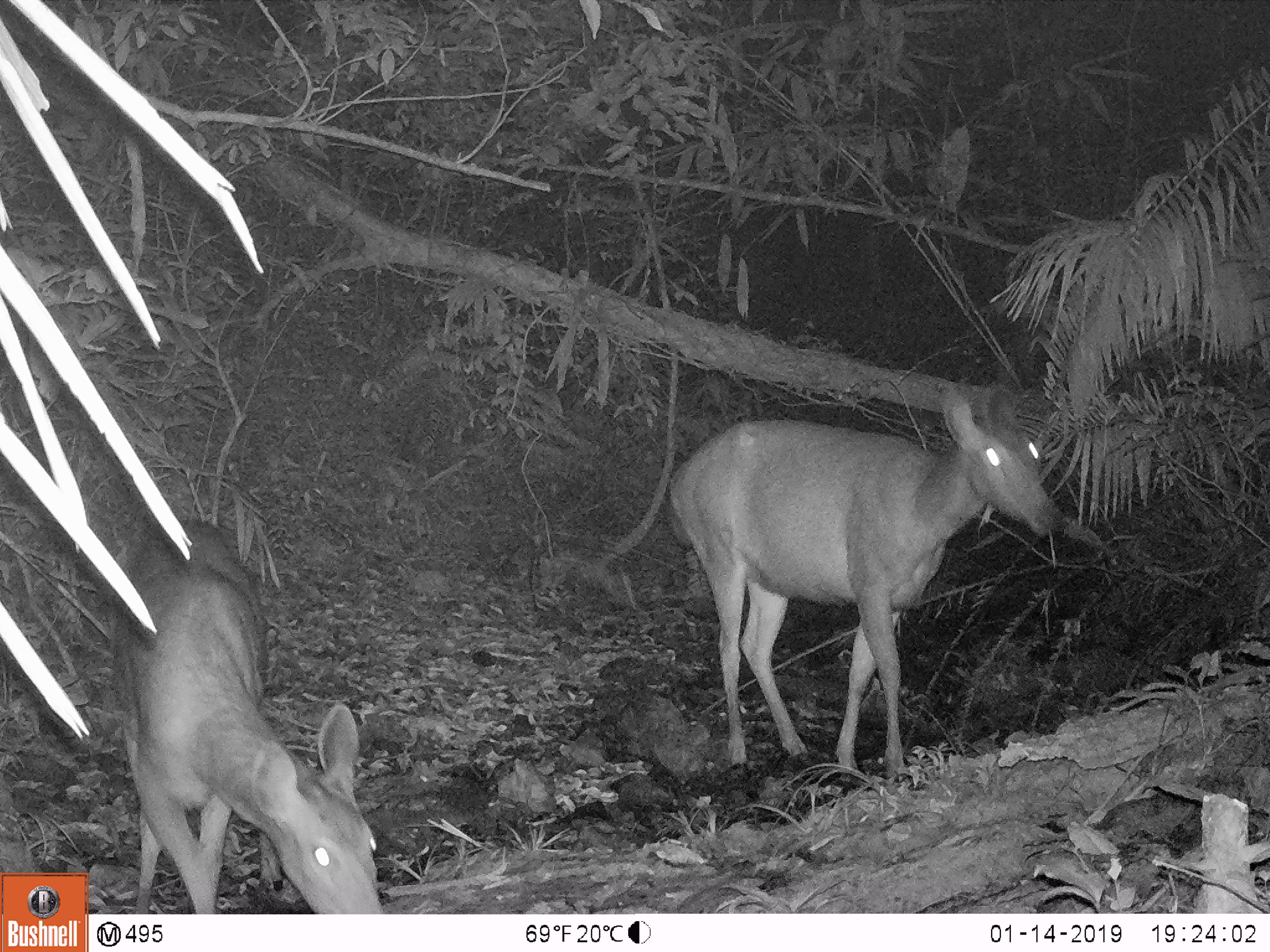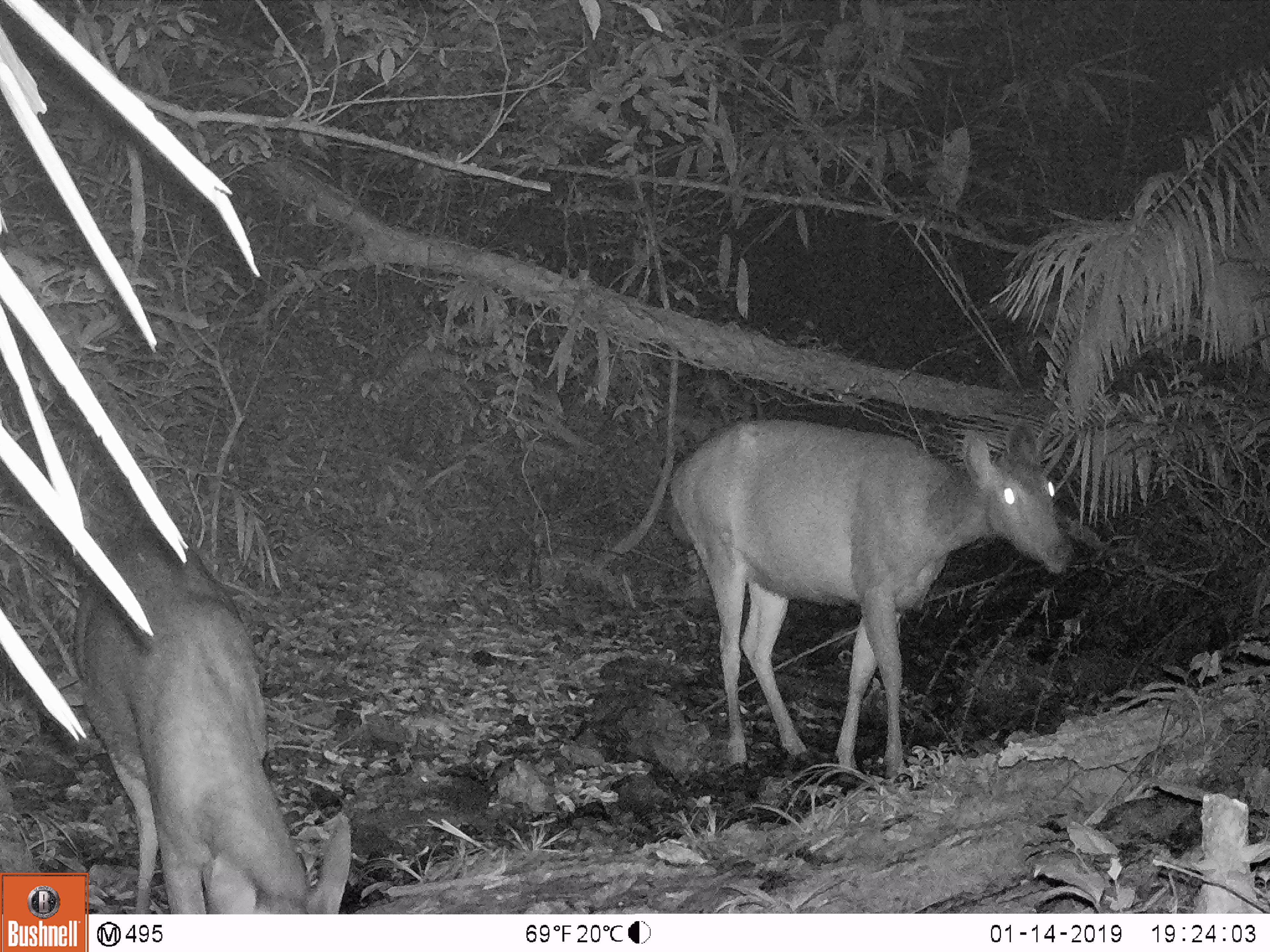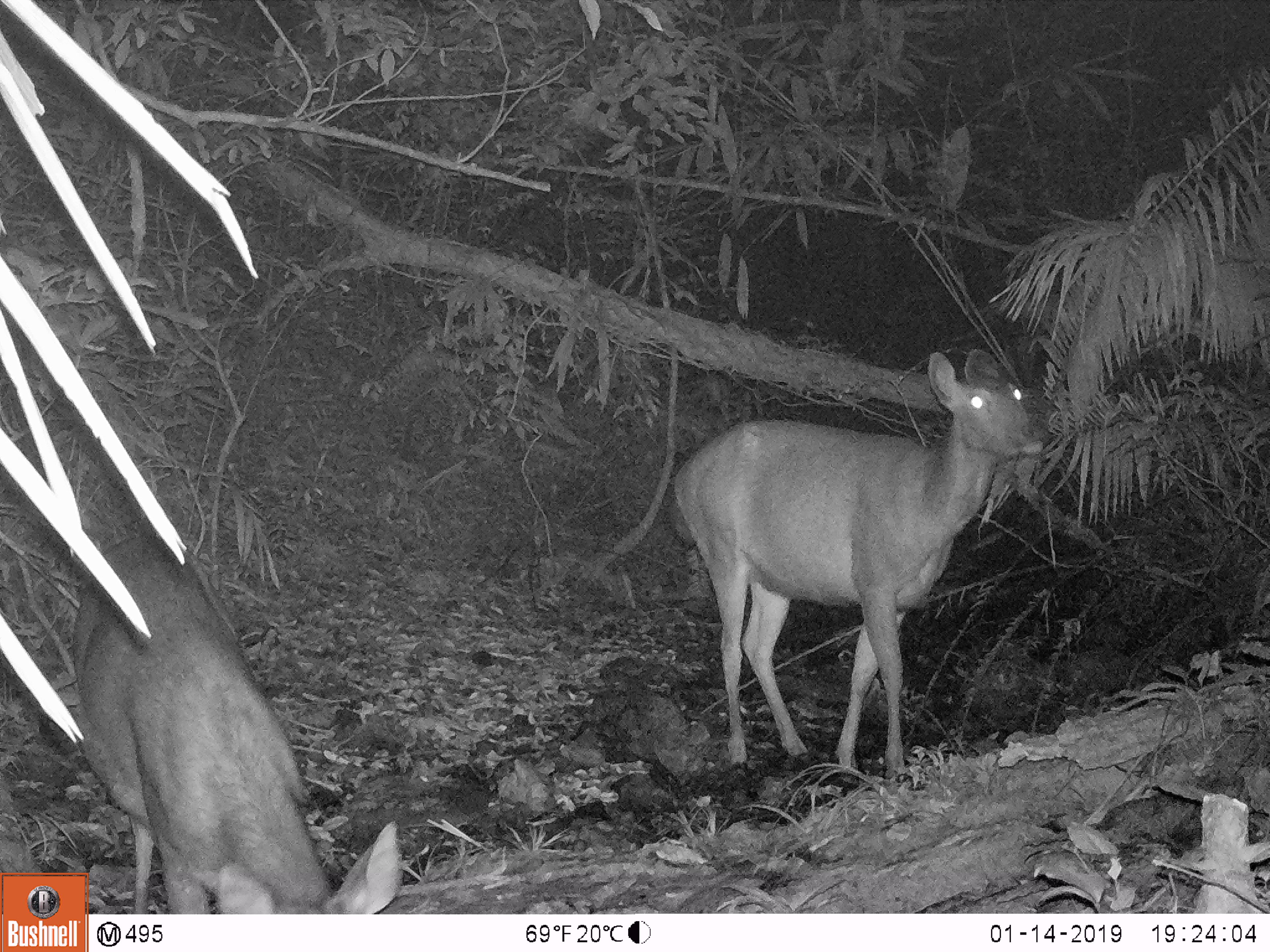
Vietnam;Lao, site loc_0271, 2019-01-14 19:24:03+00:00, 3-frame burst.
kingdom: Animalia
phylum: Chordata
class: Mammalia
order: Artiodactyla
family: Cervidae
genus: Rusa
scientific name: Rusa unicolor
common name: sambar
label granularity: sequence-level